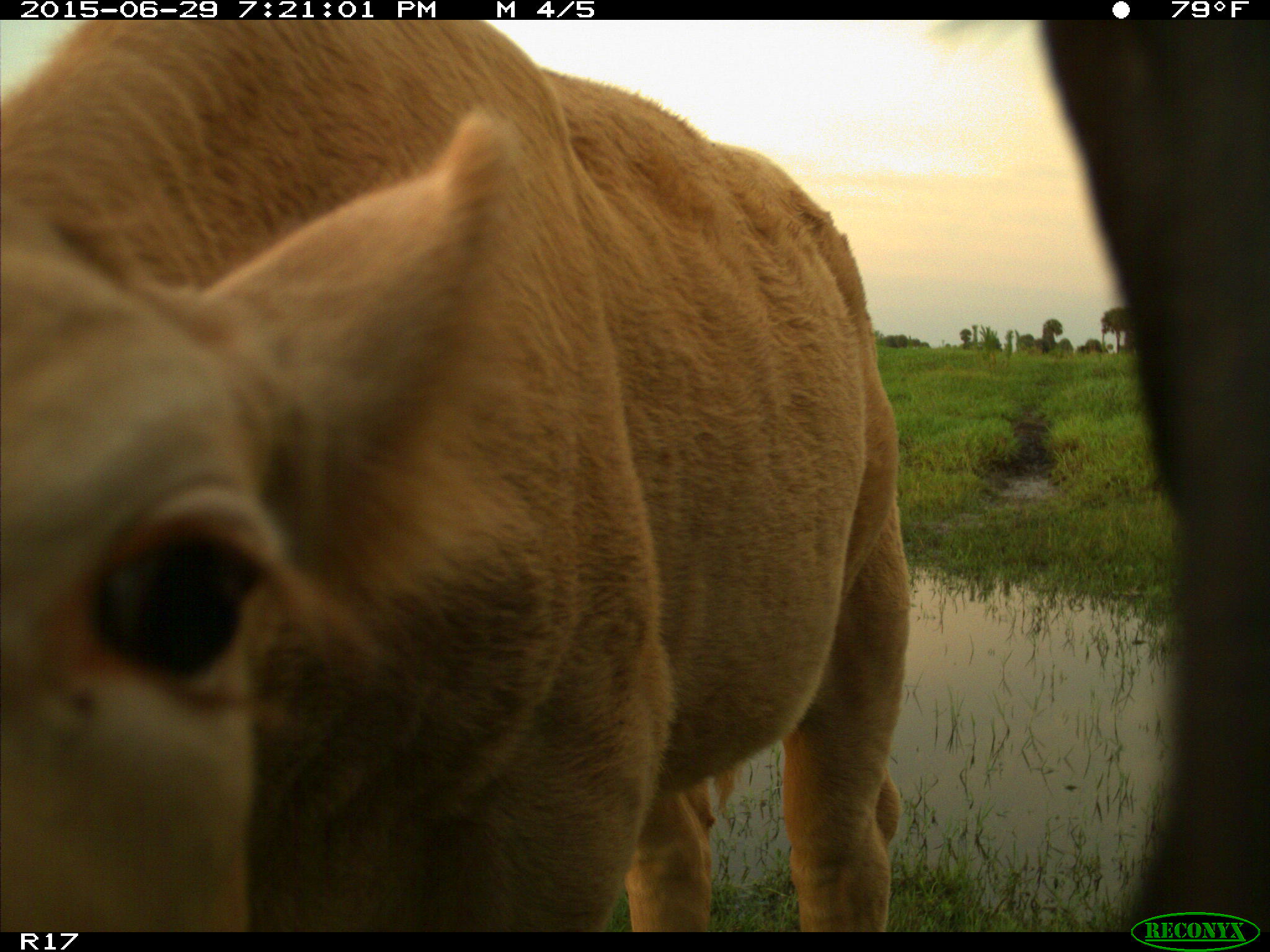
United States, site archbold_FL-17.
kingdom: Animalia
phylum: Chordata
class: Mammalia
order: Artiodactyla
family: Bovidae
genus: Bos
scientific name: Bos taurus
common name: domestic cow